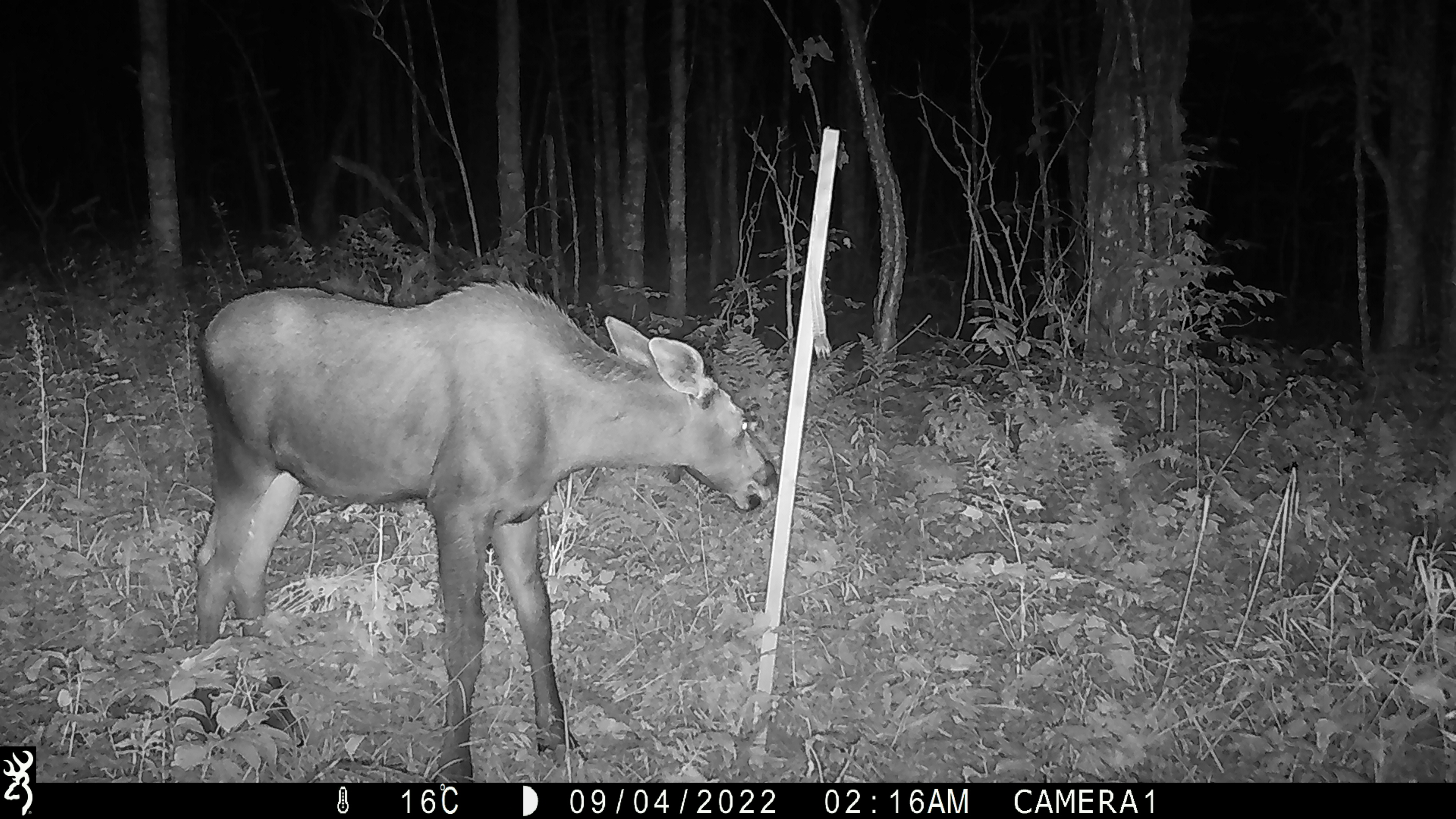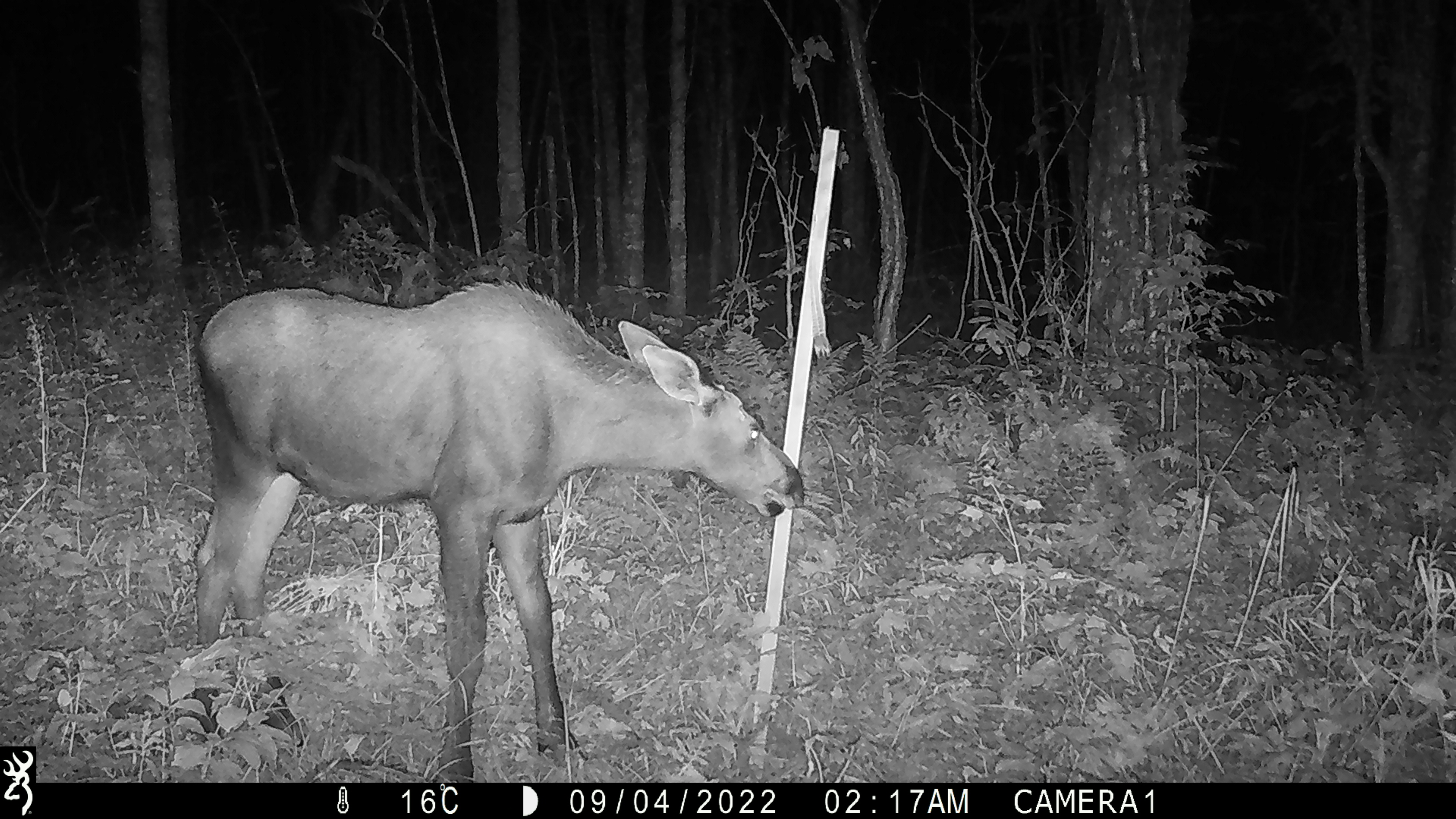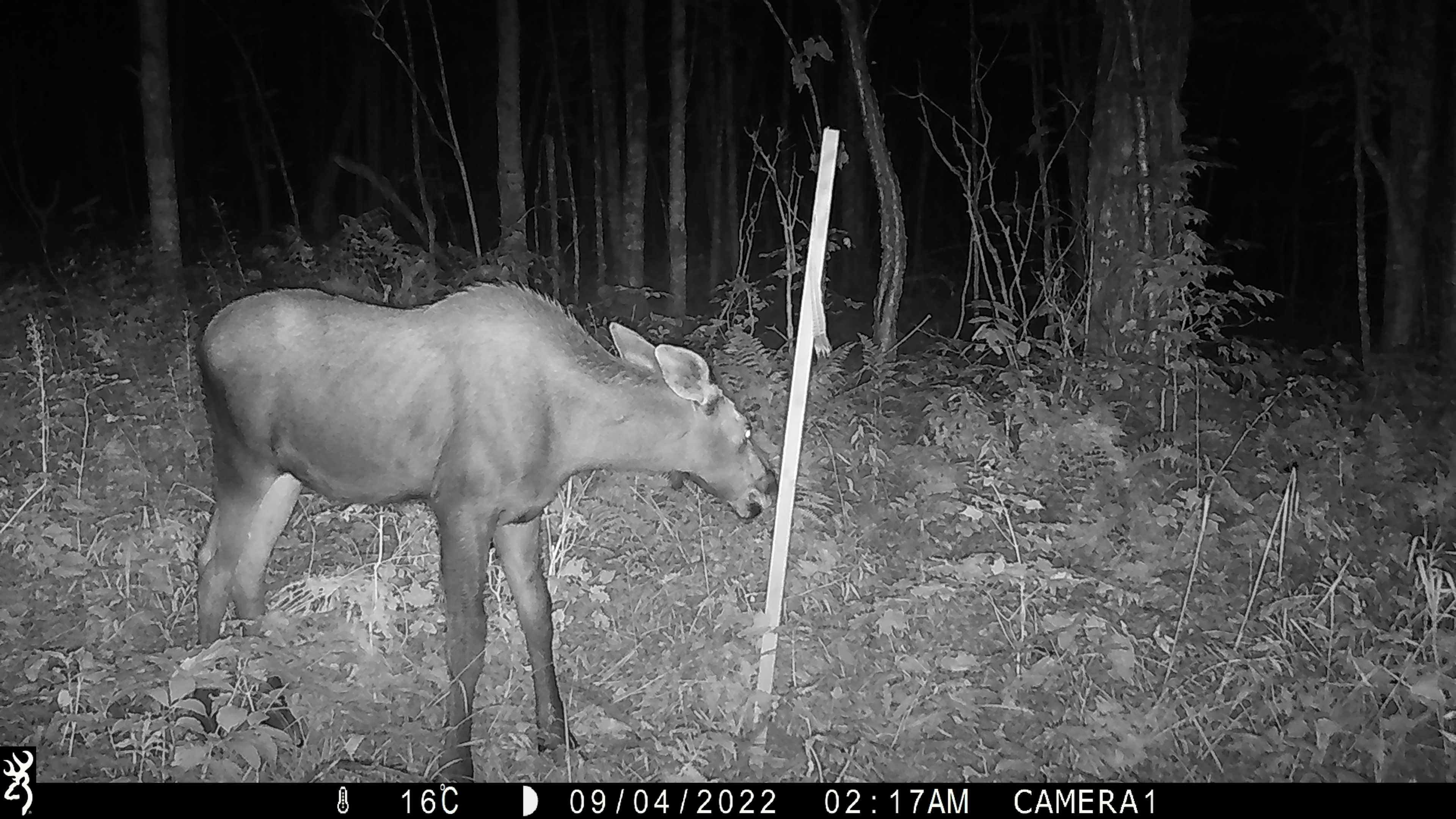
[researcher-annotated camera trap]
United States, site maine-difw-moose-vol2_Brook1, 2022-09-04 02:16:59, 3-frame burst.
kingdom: Animalia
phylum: Chordata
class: Mammalia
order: Artiodactyla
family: Cervidae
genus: Alces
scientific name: Alces alces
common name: moose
Moose (Alces alces).